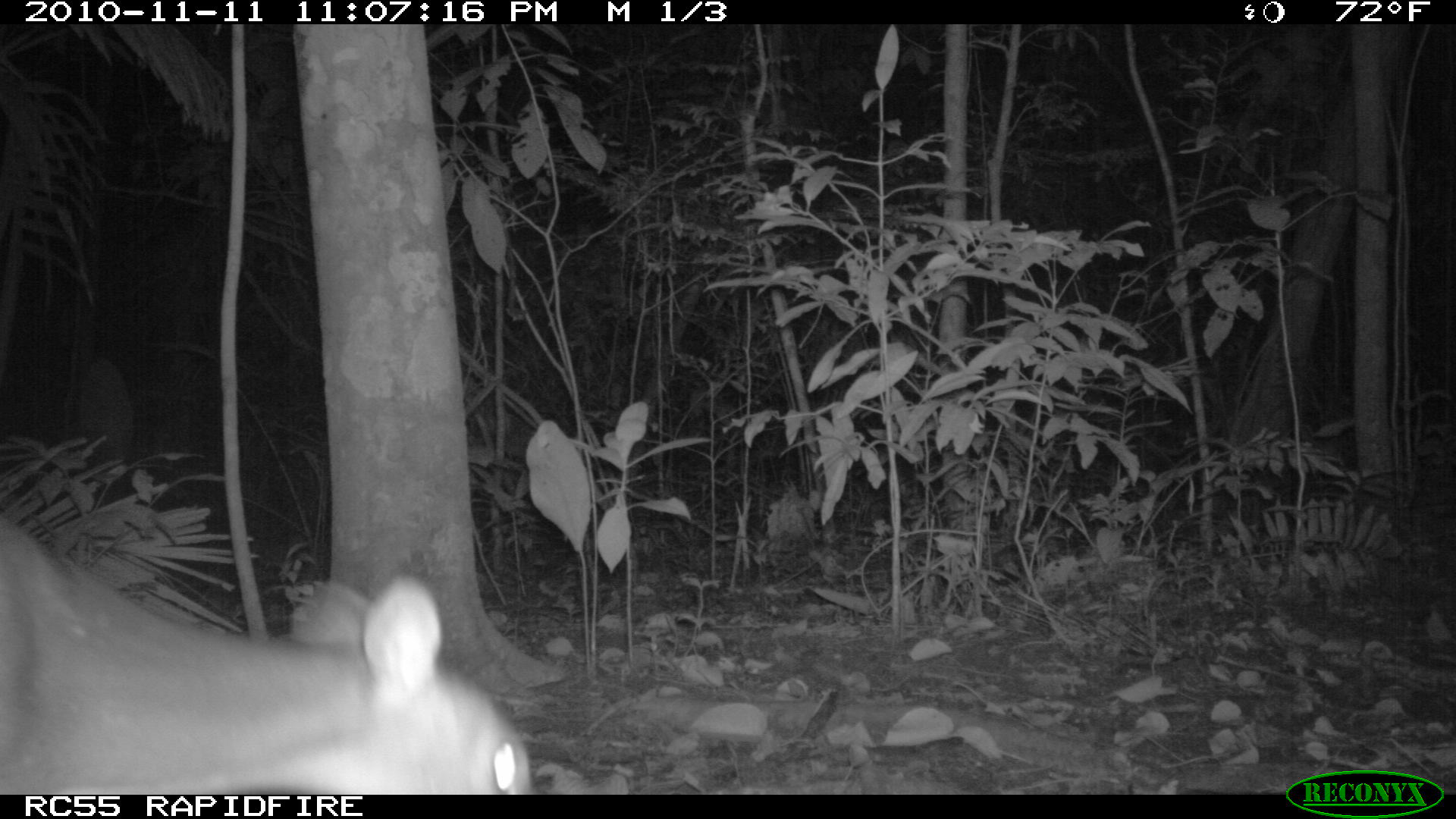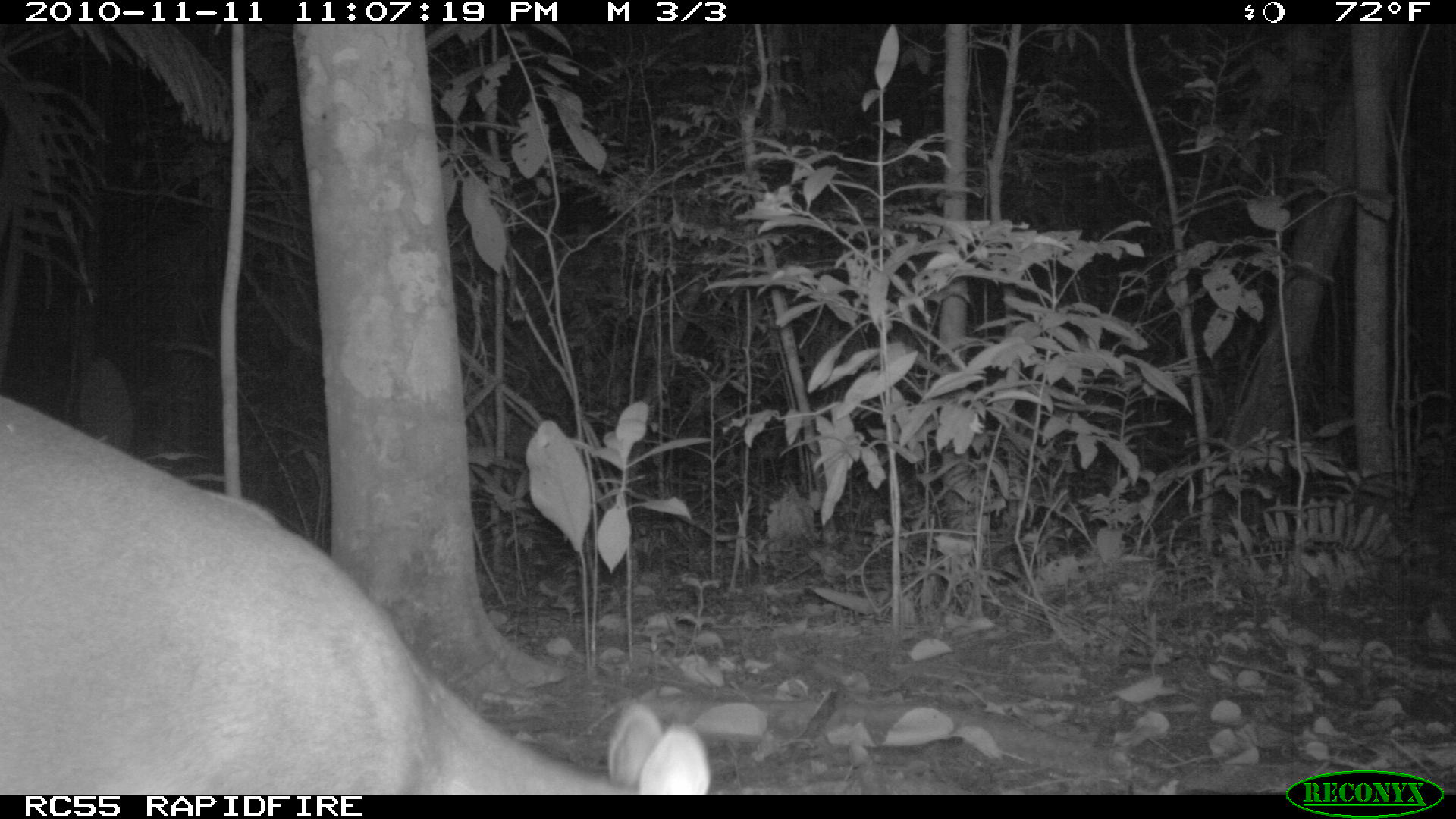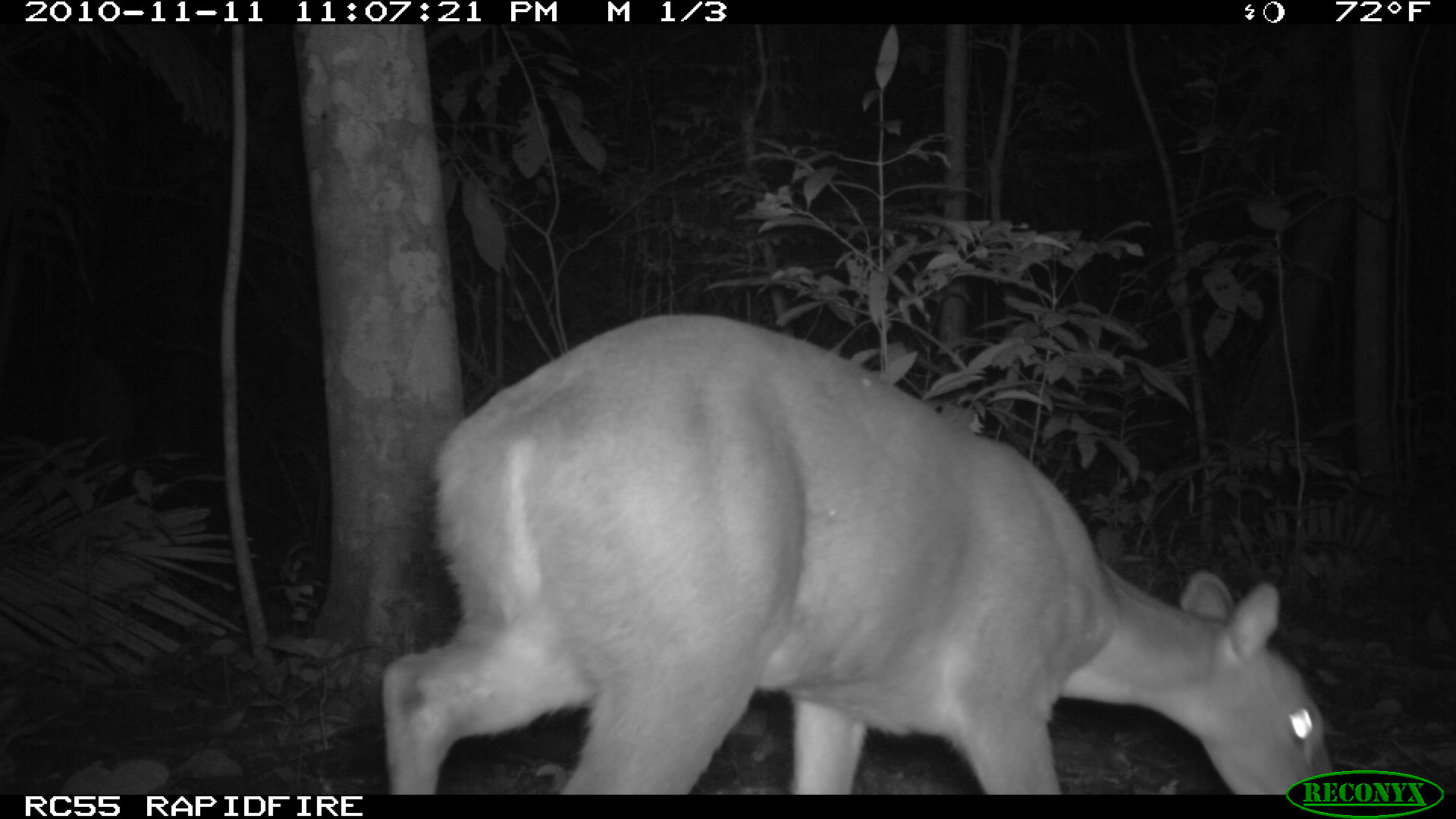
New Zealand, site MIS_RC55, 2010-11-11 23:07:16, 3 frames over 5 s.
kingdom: Animalia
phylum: Chordata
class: Mammalia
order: Artiodactyla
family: Cervidae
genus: Odocoileus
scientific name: Odocoileus virginianus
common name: white-tailed deer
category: white tailed deer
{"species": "white tailed deer (white-tailed deer) (Odocoileus virginianus)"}